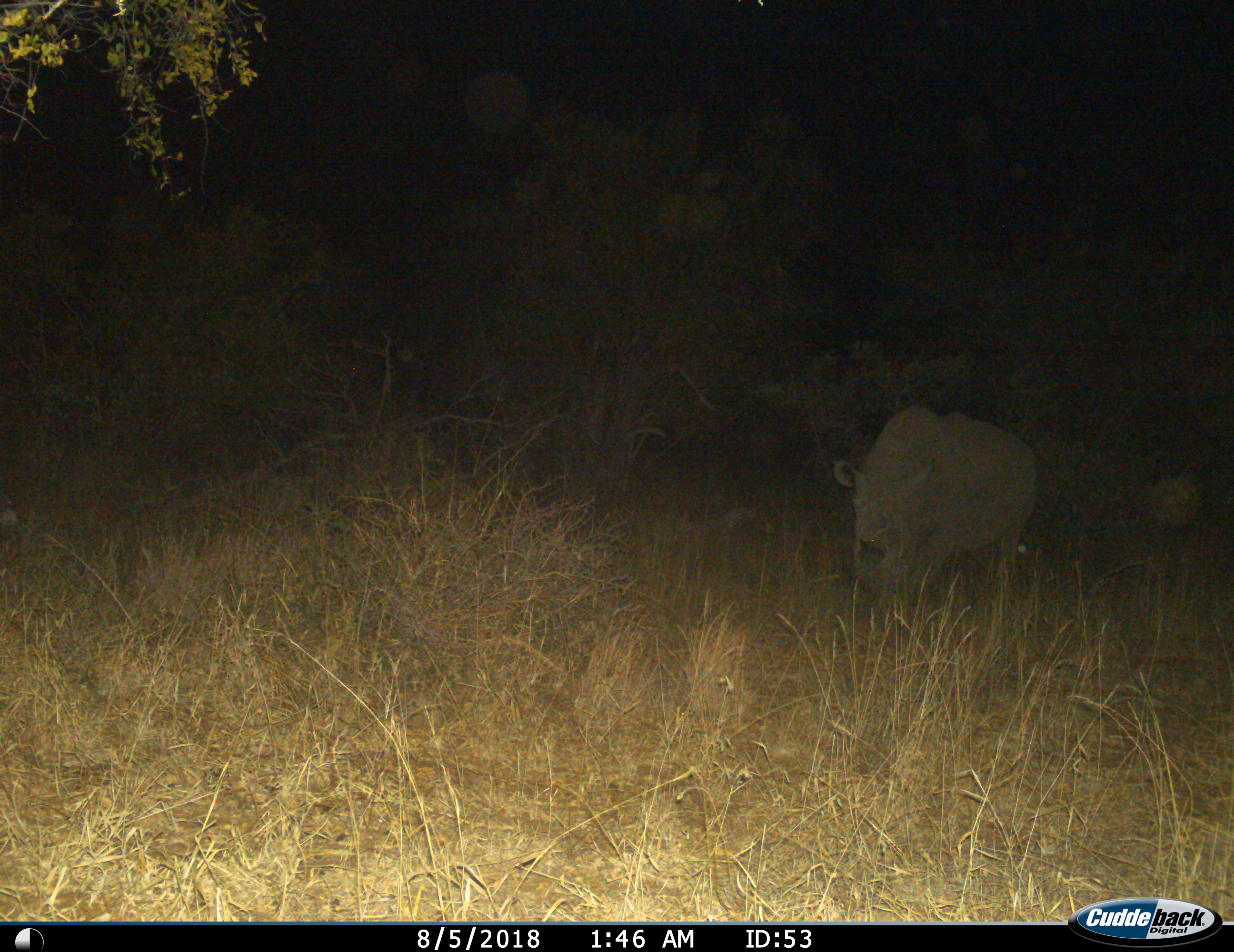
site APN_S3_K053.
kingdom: Animalia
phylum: Chordata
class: Mammalia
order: Perissodactyla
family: Rhinocerotidae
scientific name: Rhinocerotidae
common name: unknown rhinoceros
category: rhinocerosunknown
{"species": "rhinocerosunknown (unknown rhinoceros) (Rhinocerotidae)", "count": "1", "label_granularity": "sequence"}